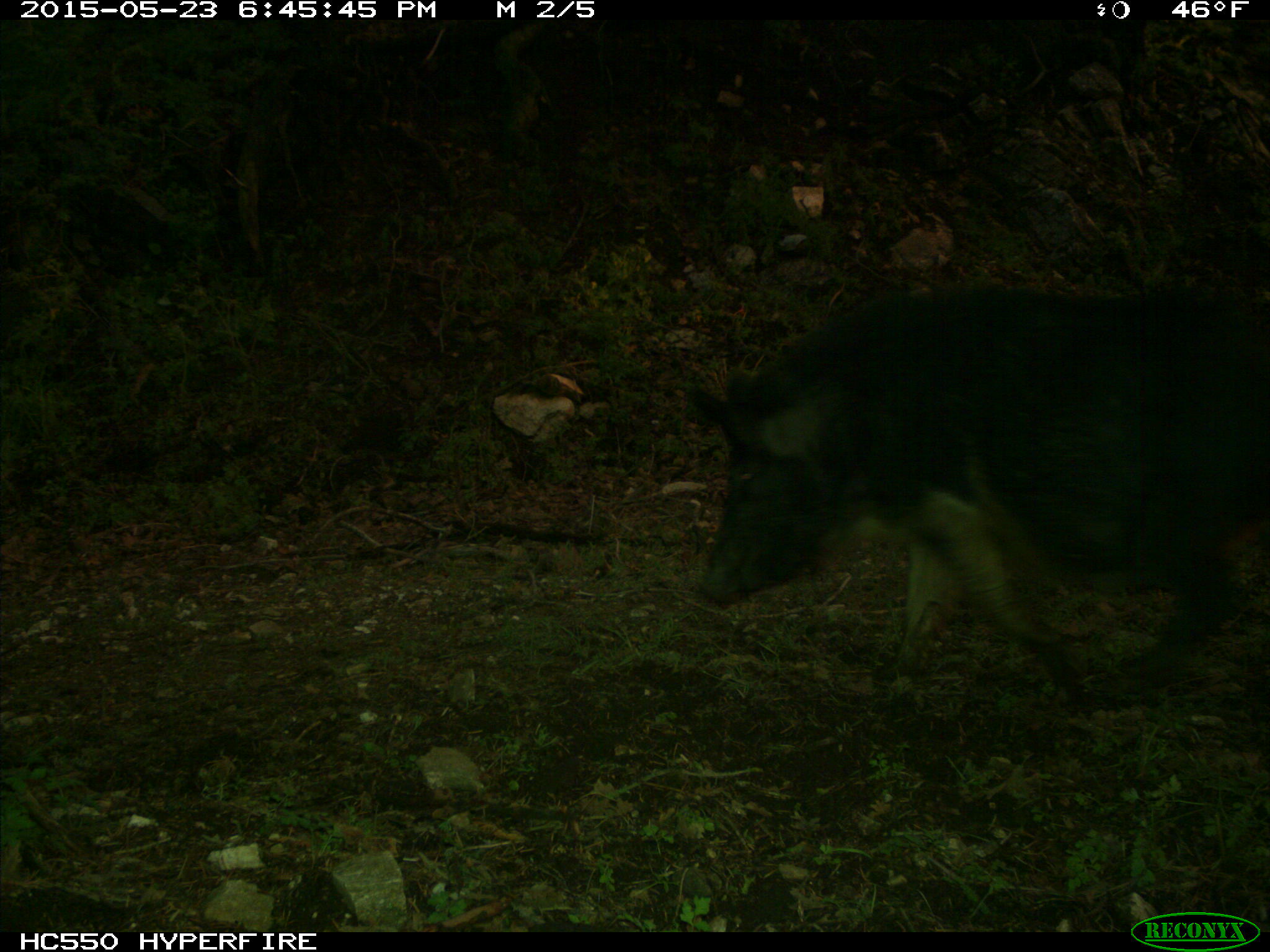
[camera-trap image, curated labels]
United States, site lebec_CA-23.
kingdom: Animalia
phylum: Chordata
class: Mammalia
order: Artiodactyla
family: Suidae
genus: Sus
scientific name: Sus scrofa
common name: wild boar